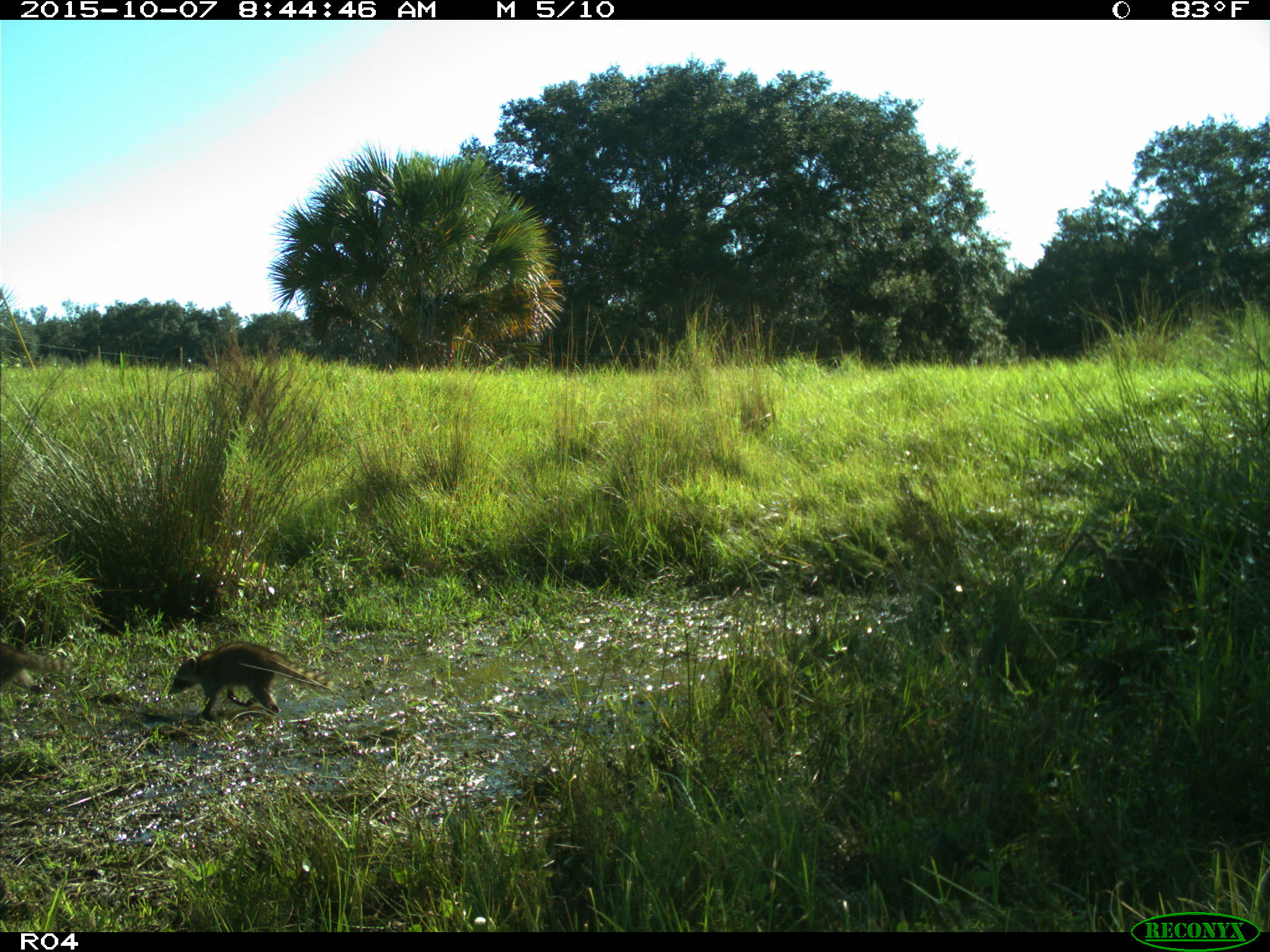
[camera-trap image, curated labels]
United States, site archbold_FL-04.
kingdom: Animalia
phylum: Chordata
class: Mammalia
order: Carnivora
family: Procyonidae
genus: Procyon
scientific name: Procyon lotor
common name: common raccoon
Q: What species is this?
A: Procyon lotor (common raccoon).